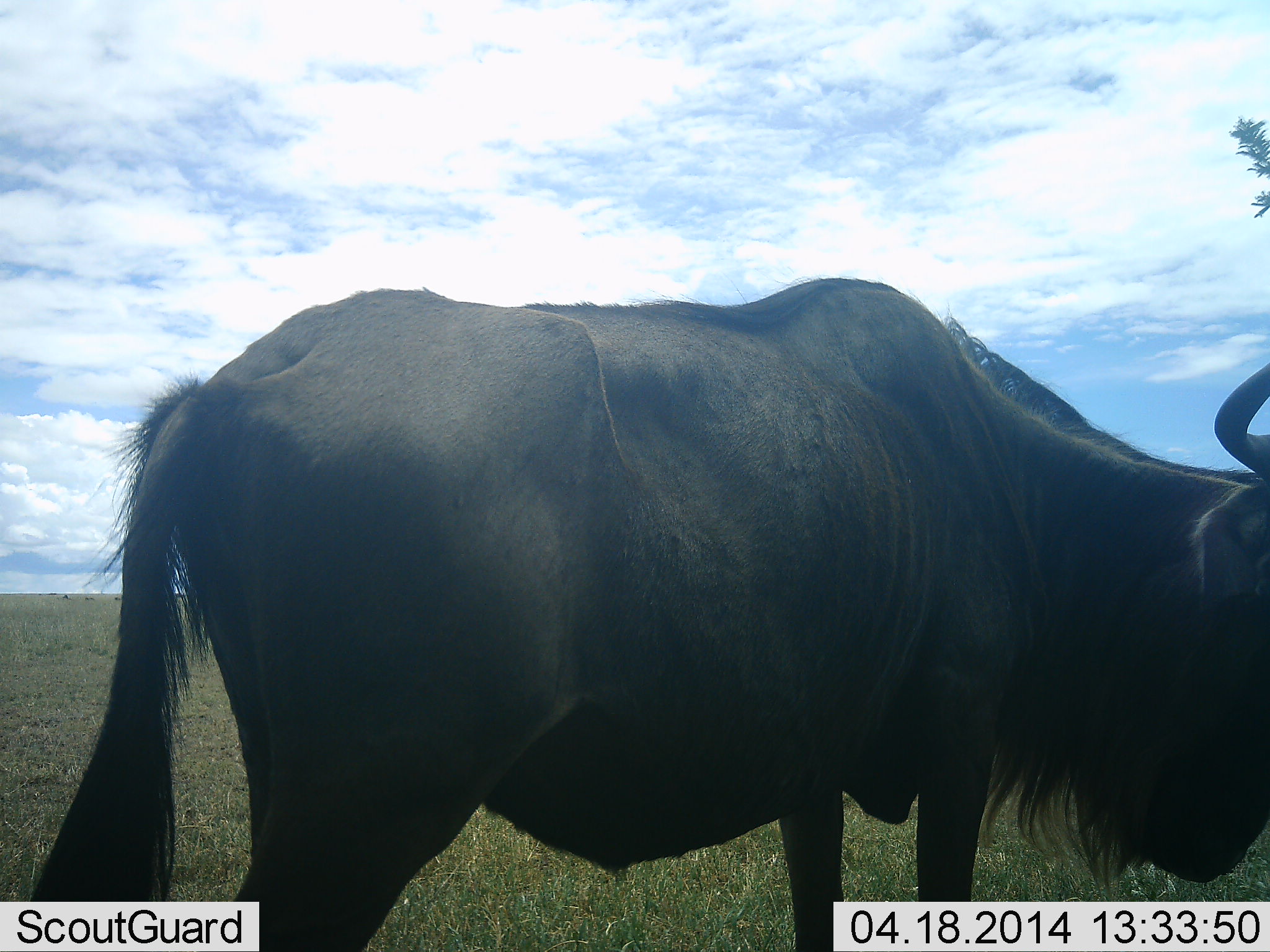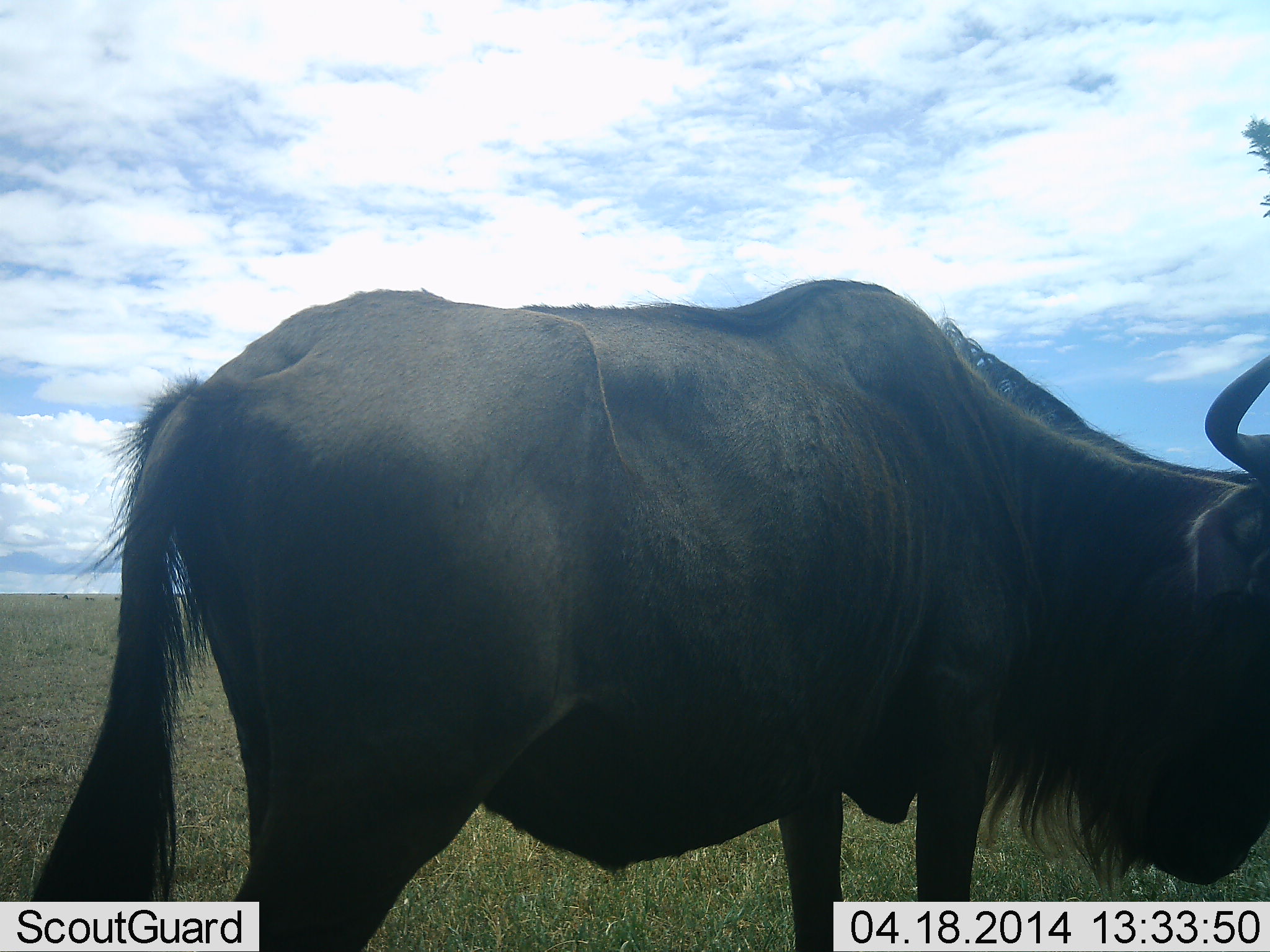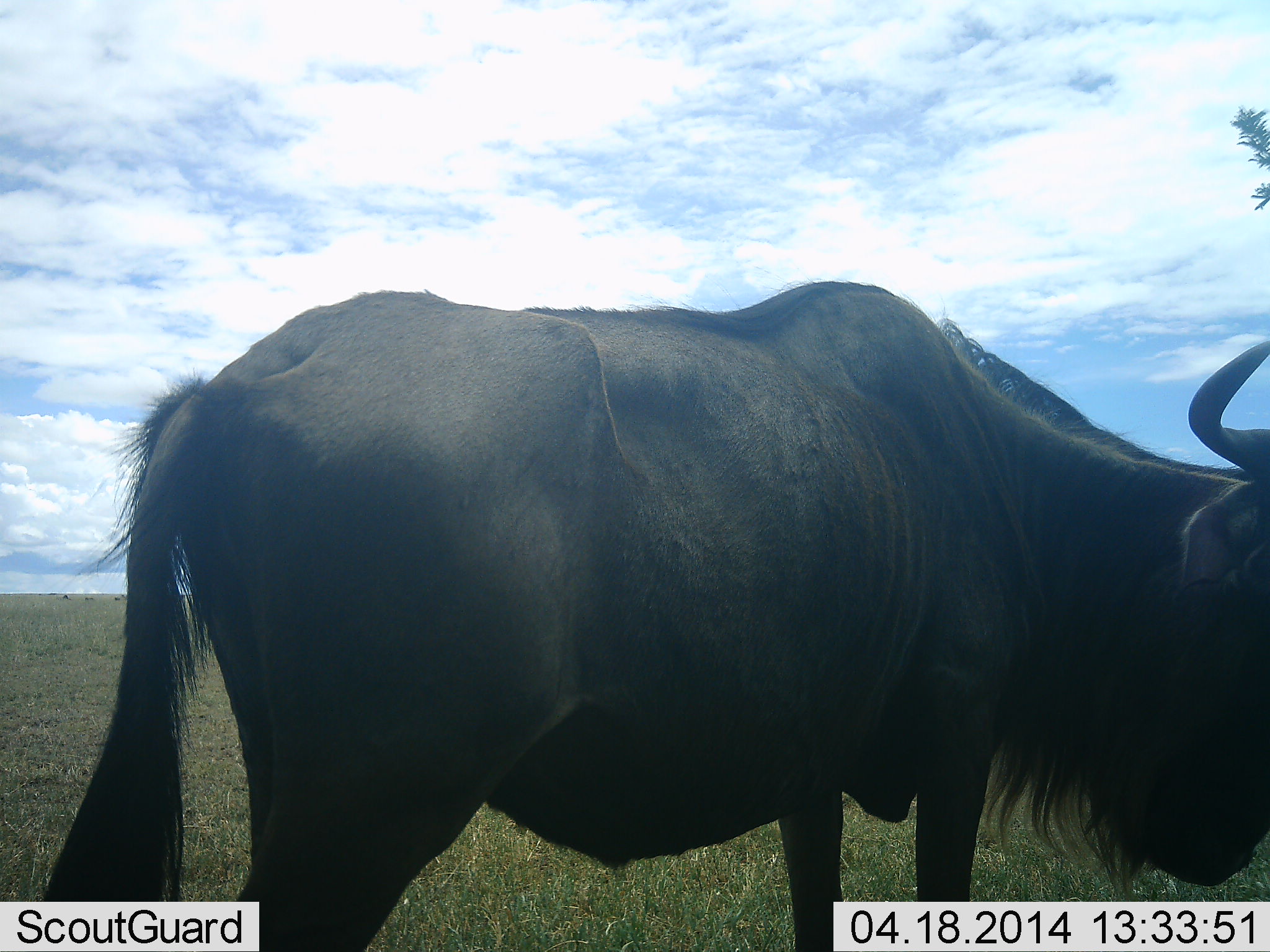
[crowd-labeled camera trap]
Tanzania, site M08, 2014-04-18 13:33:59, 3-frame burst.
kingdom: Animalia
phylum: Chordata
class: Mammalia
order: Artiodactyla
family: Bovidae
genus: Connochaetes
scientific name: Connochaetes taurinus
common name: blue wildebeest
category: wildebeest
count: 1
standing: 97%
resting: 1%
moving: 0%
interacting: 1%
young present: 0%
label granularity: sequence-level